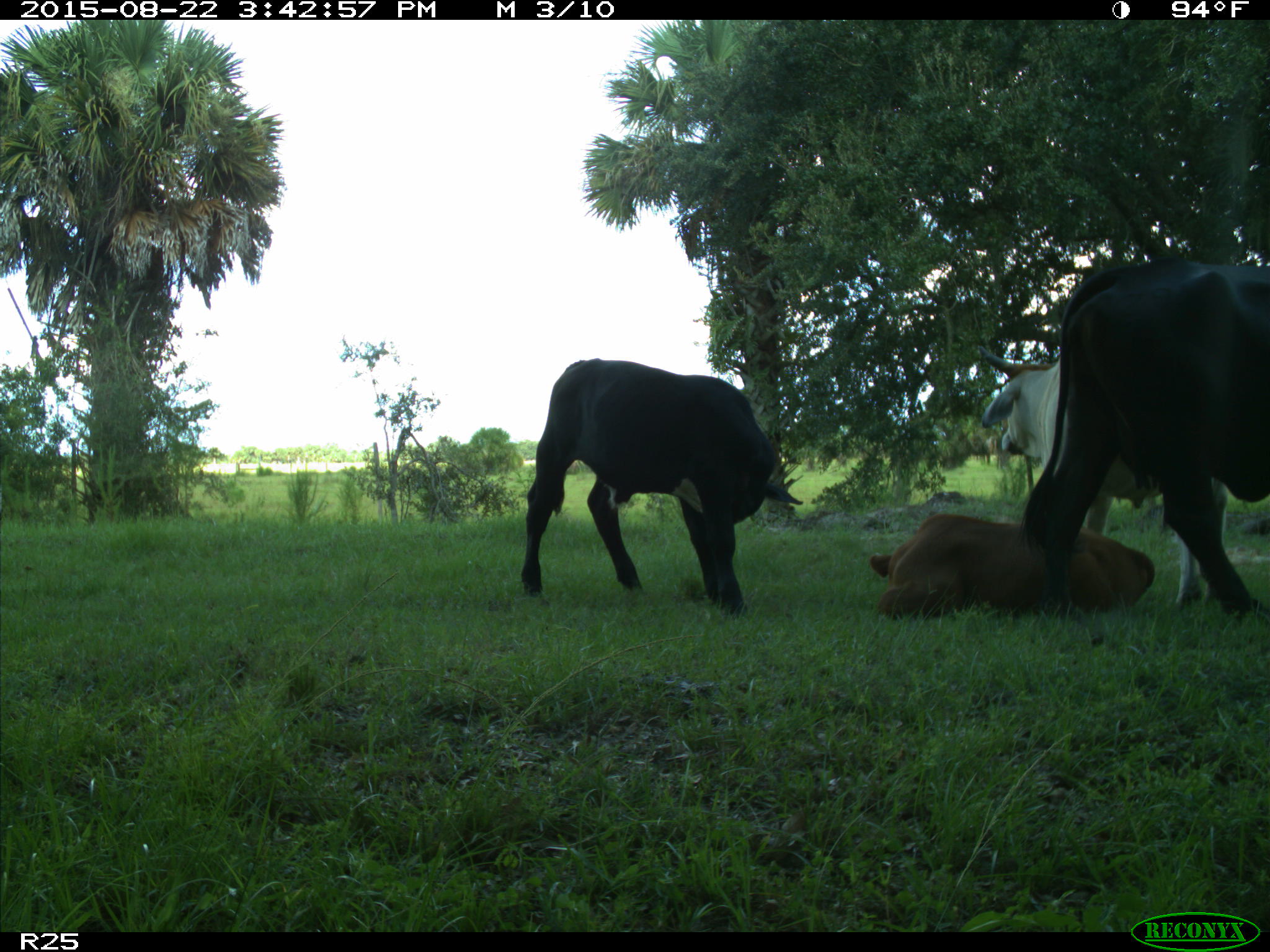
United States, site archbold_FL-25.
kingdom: Animalia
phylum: Chordata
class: Mammalia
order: Artiodactyla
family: Bovidae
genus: Bos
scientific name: Bos taurus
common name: domestic cow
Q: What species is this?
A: Bos taurus (domestic cow).